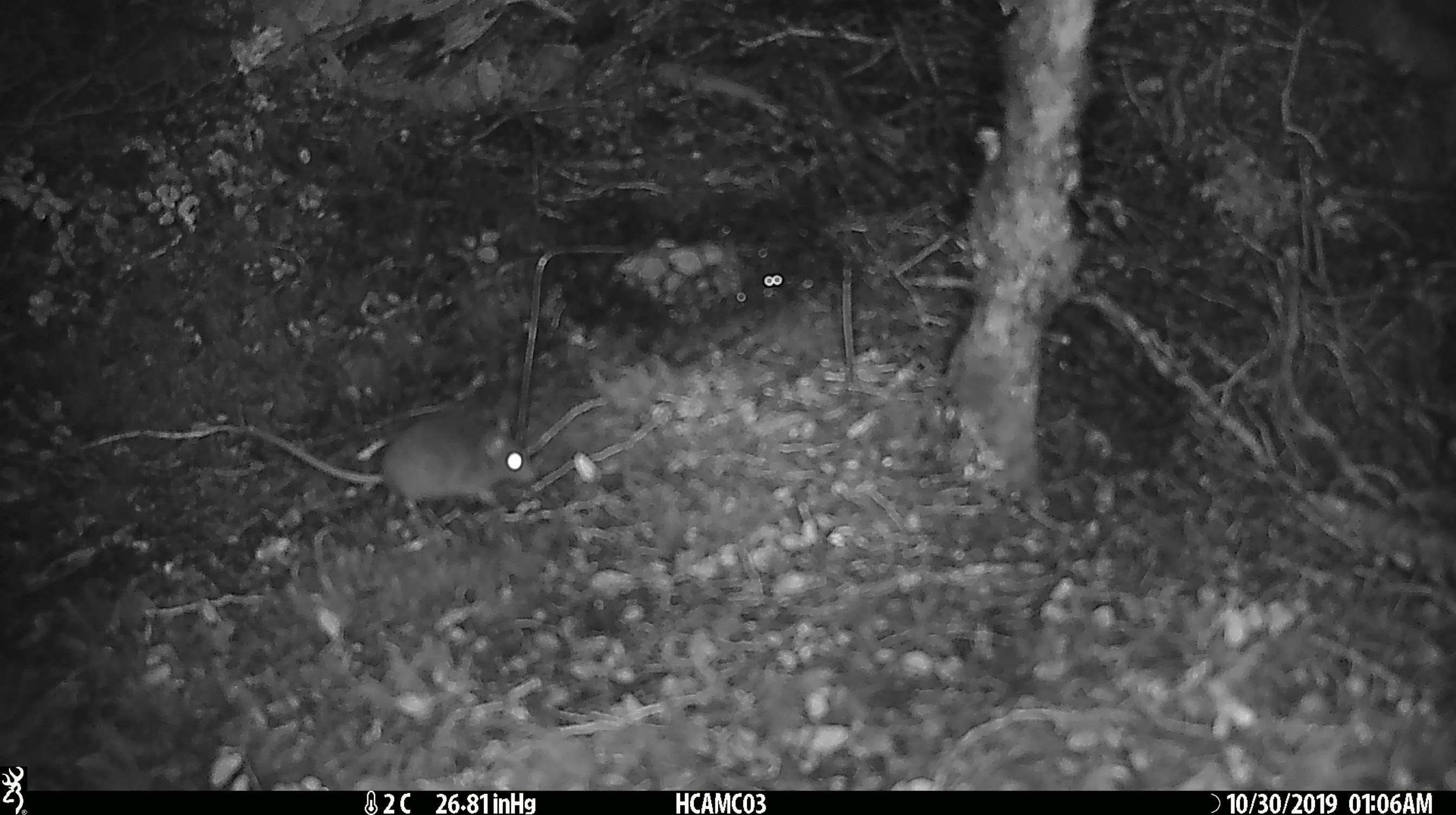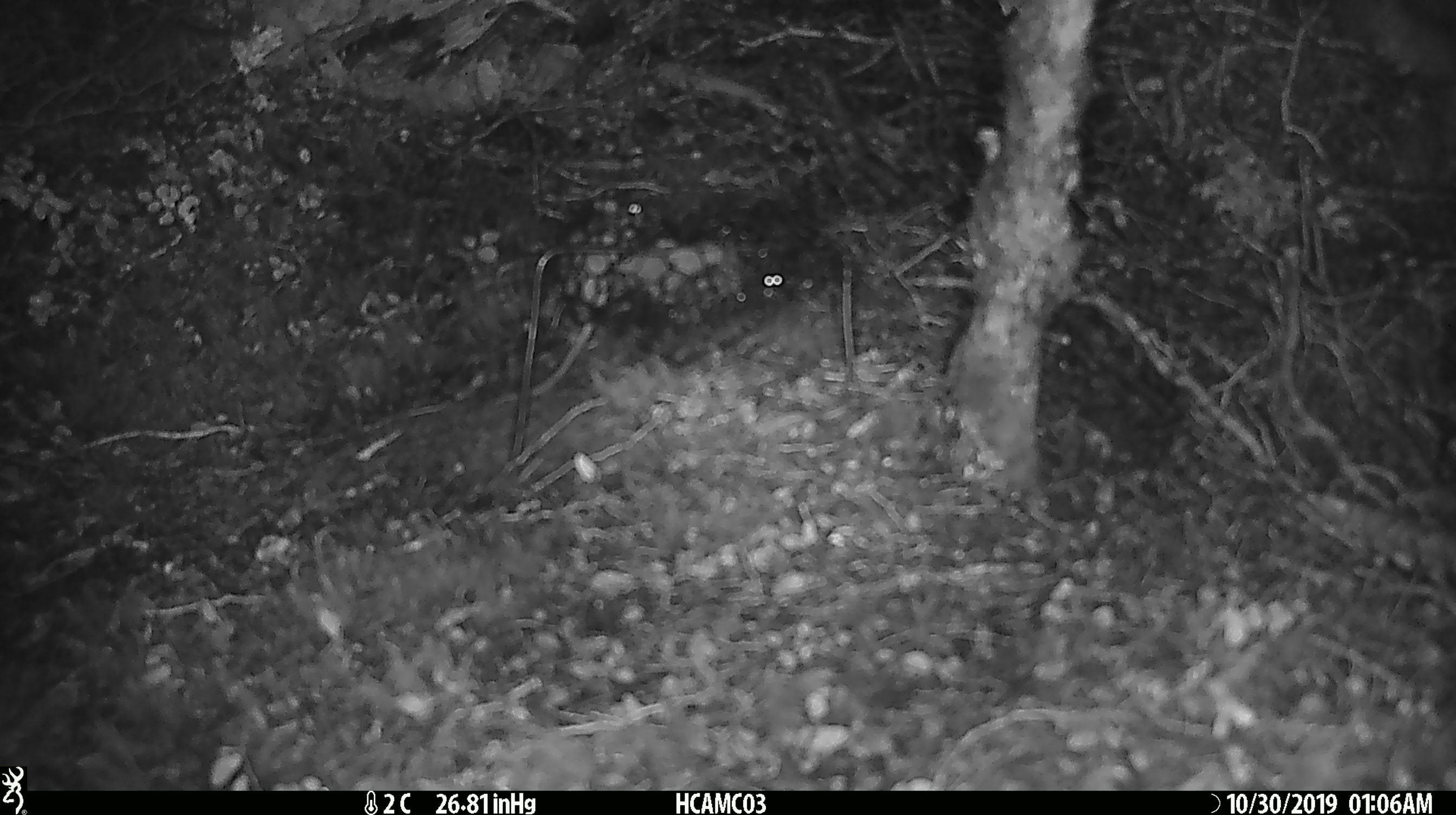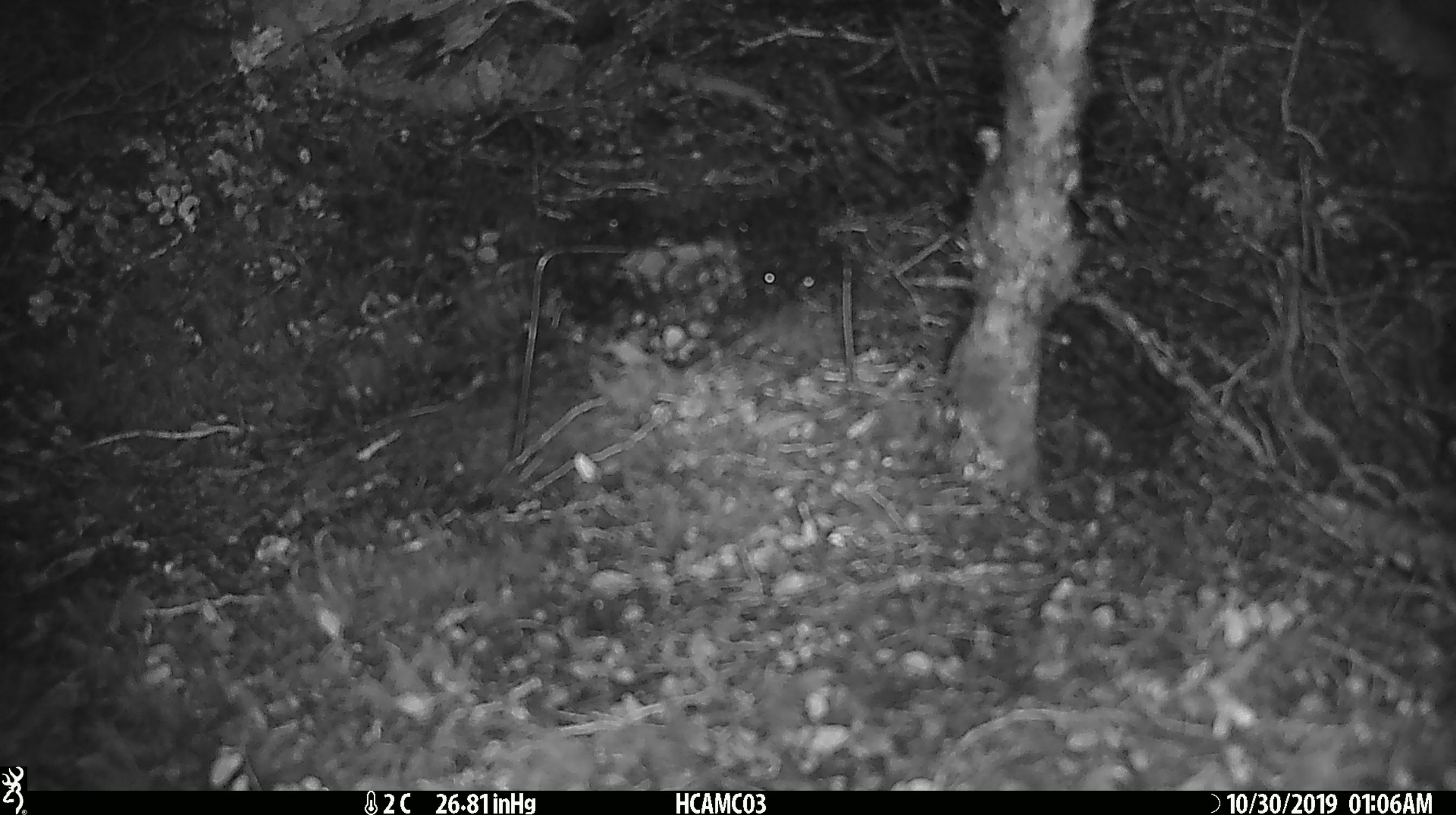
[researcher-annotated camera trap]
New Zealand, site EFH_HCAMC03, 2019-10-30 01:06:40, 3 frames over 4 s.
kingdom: Animalia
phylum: Chordata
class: Mammalia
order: Rodentia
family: Muridae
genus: Mus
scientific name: Mus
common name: mouse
Mouse (Mus).